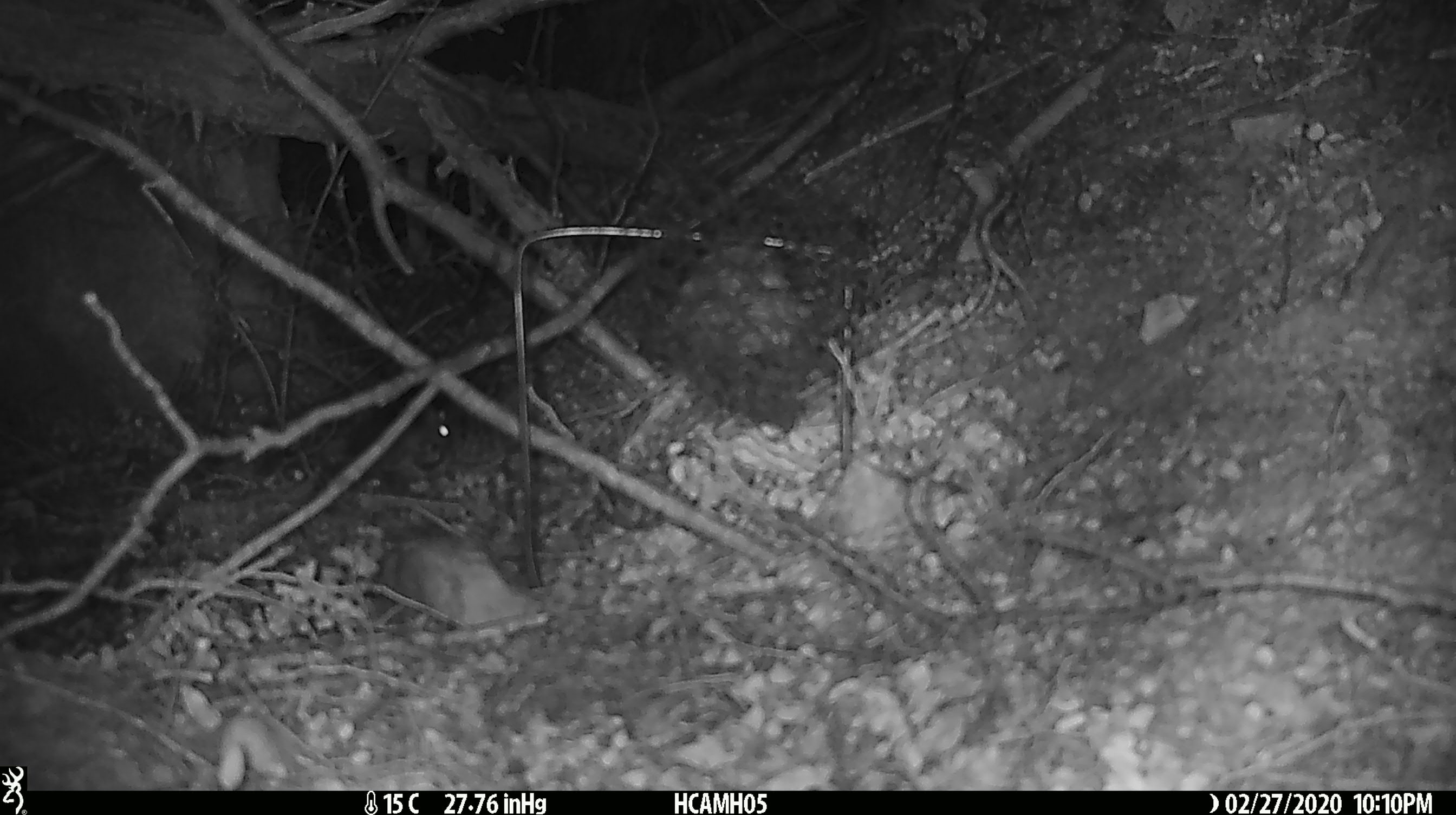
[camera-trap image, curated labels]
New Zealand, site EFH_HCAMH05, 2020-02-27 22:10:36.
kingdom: Animalia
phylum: Chordata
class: Mammalia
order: Rodentia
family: Muridae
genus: Mus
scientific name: Mus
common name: mouse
Mouse (Mus).